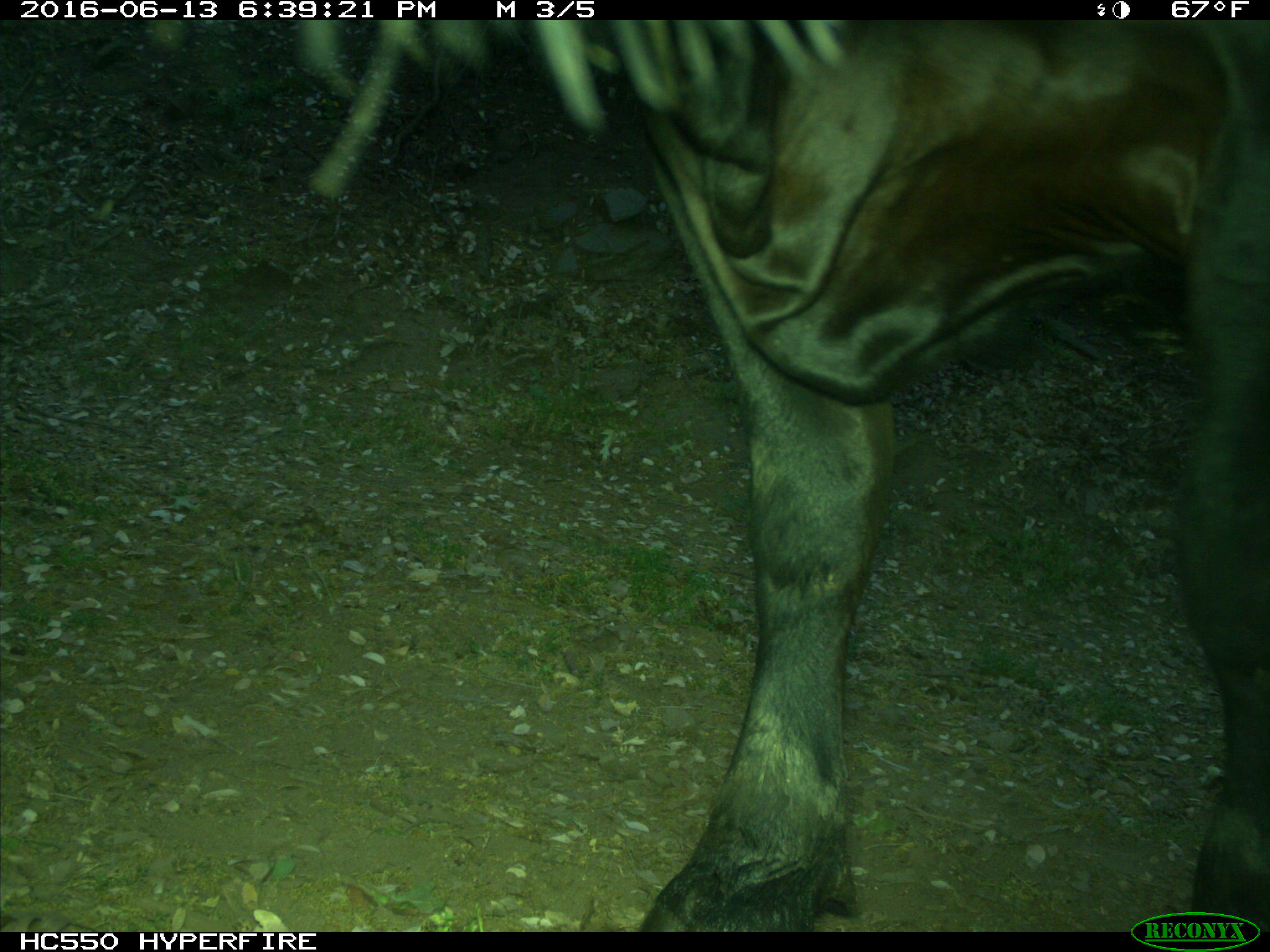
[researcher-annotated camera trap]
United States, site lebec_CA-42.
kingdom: Animalia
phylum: Chordata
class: Mammalia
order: Artiodactyla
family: Bovidae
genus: Bos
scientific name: Bos taurus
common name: domestic cow